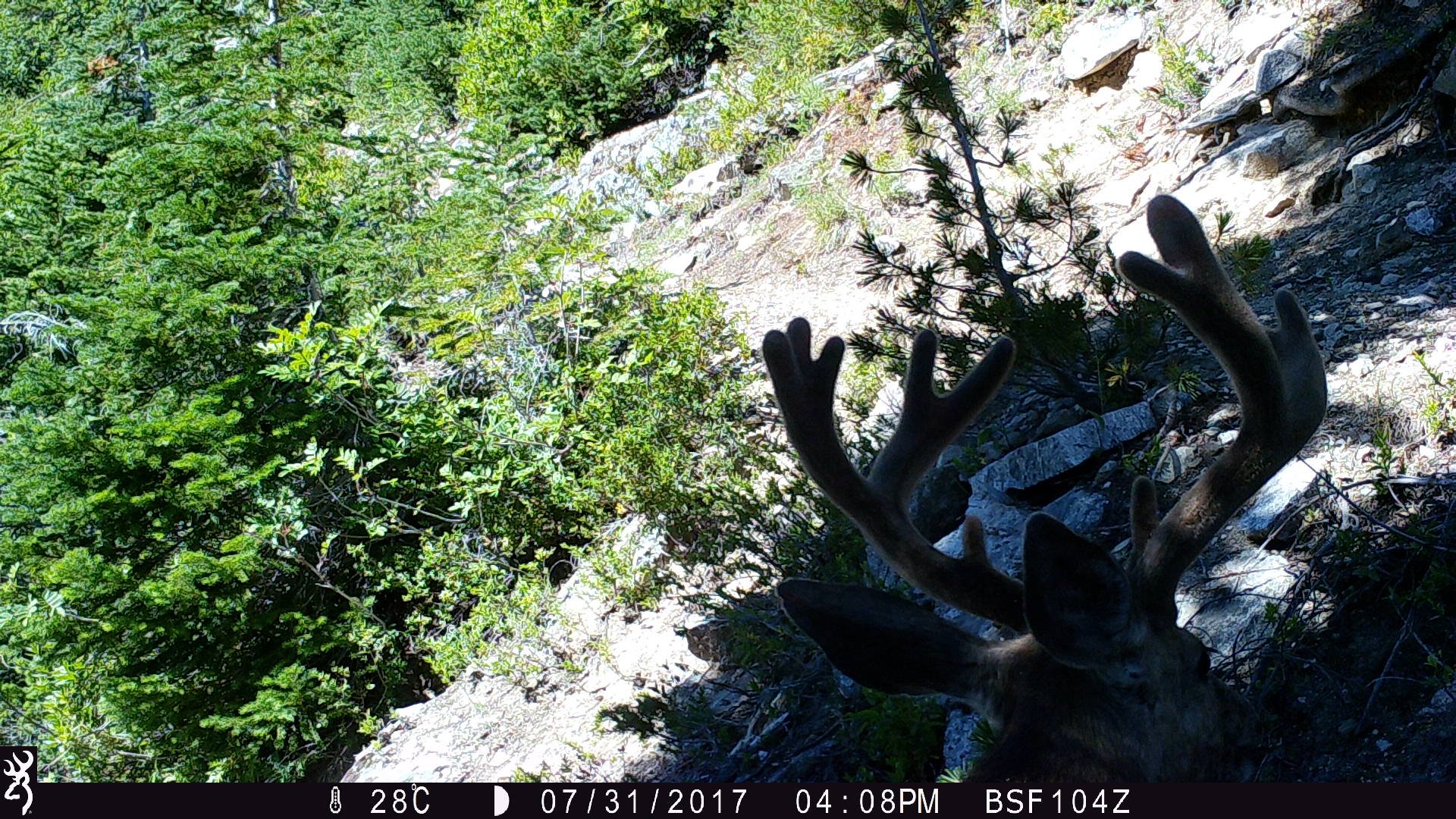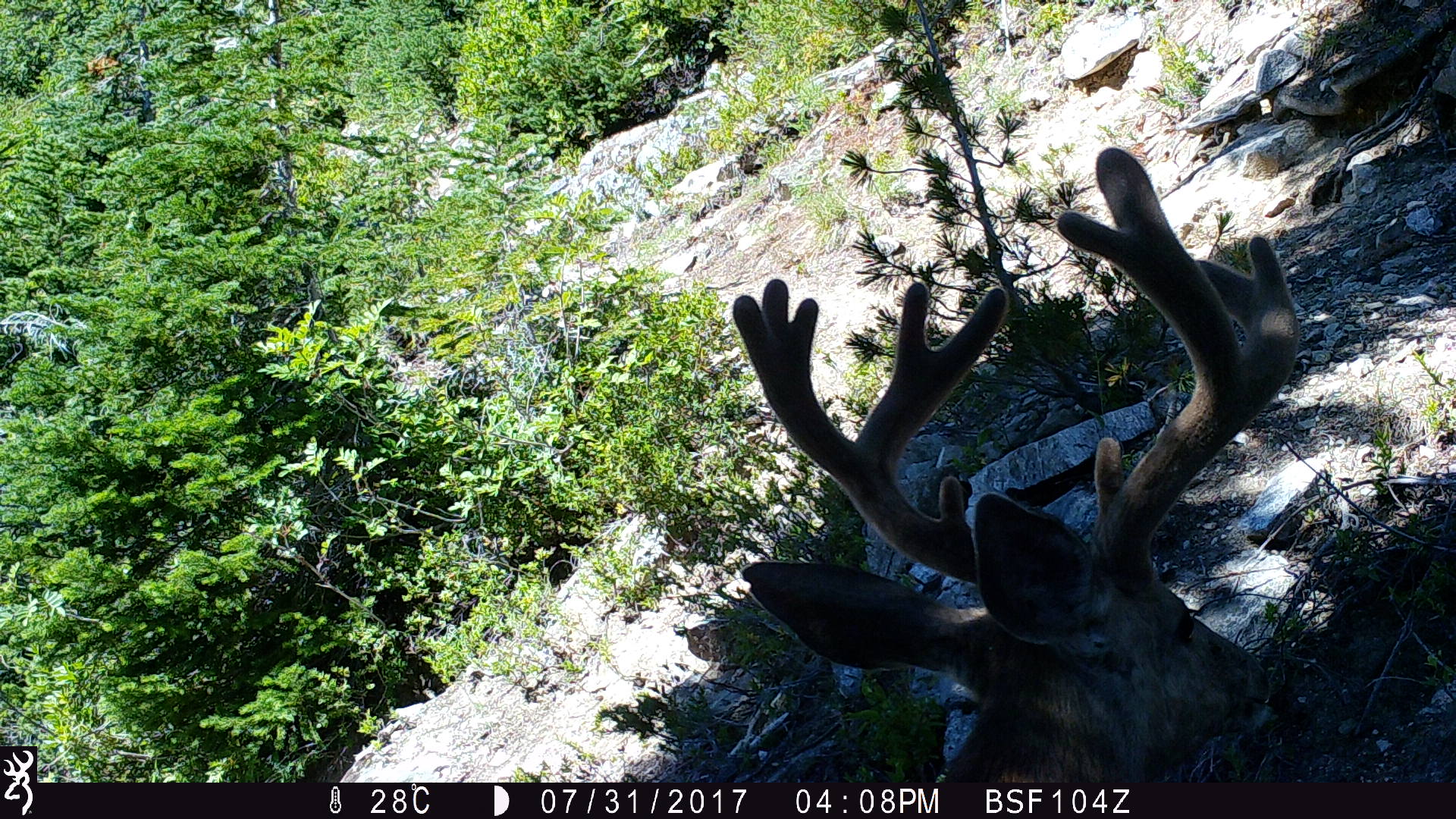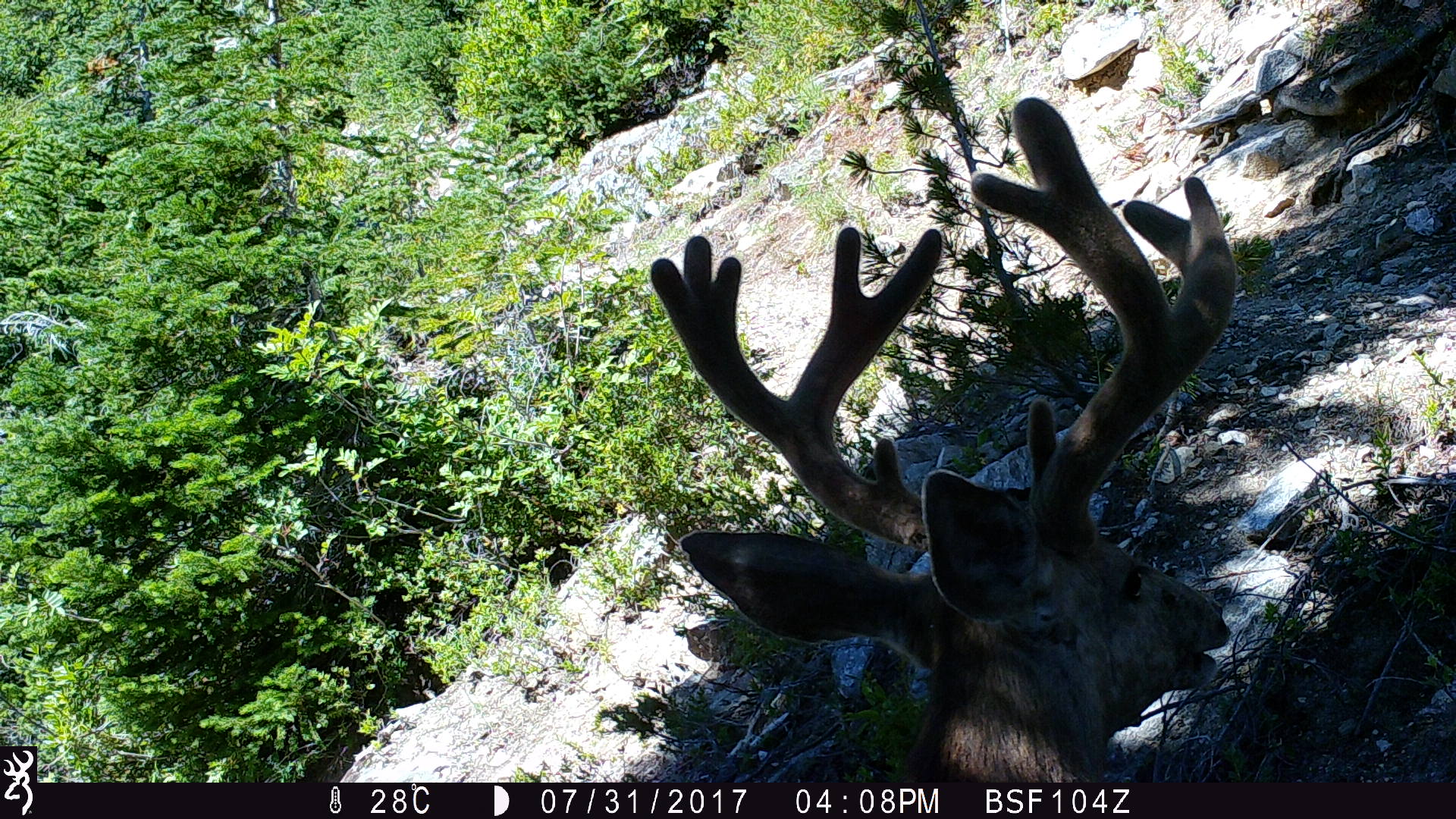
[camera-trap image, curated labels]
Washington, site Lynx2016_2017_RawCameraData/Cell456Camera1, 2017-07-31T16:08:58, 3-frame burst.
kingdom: Animalia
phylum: Chordata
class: Mammalia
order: Artiodactyla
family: Cervidae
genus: Odocoileus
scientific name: Odocoileus hemionus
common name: mule deer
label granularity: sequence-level